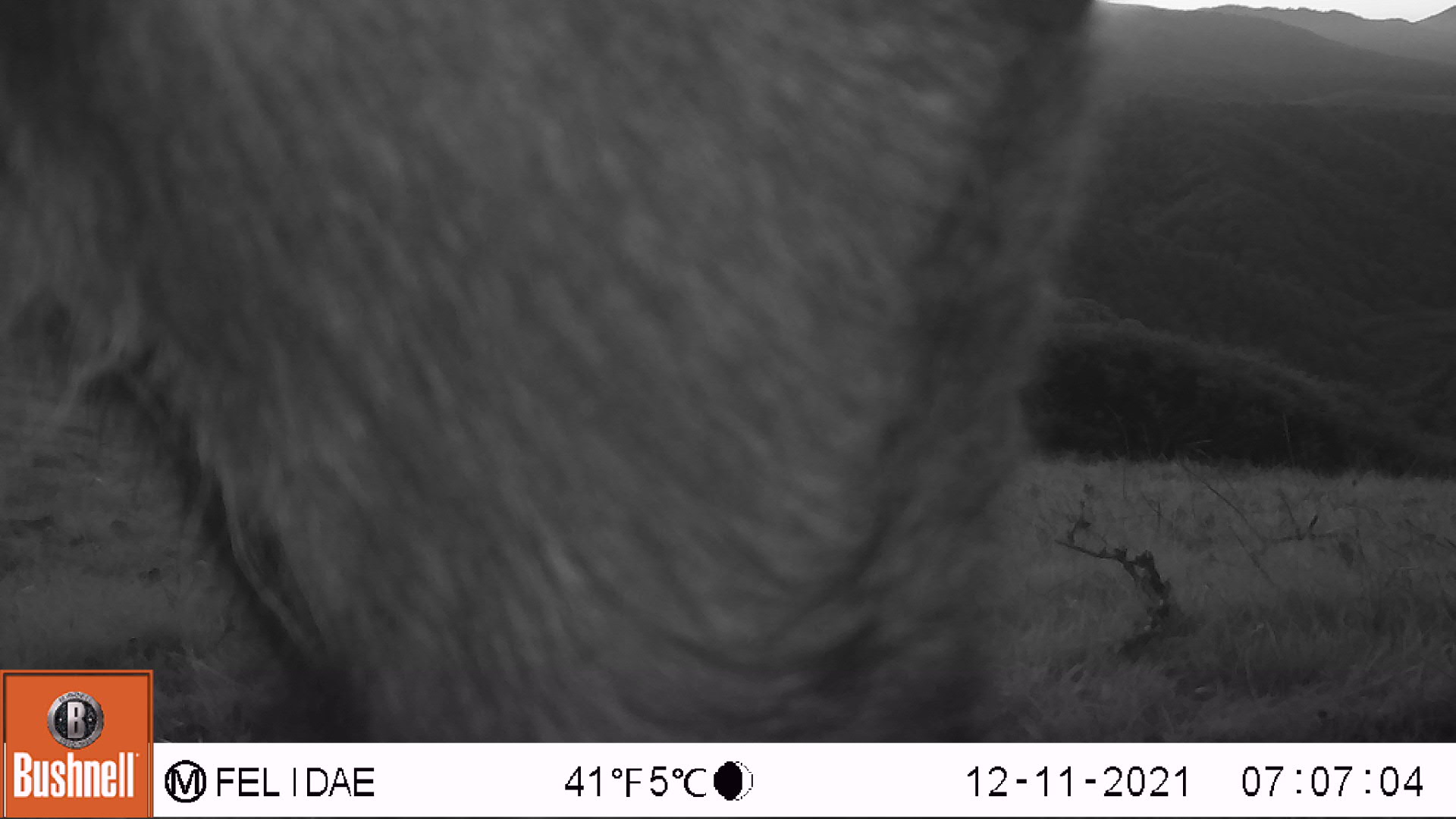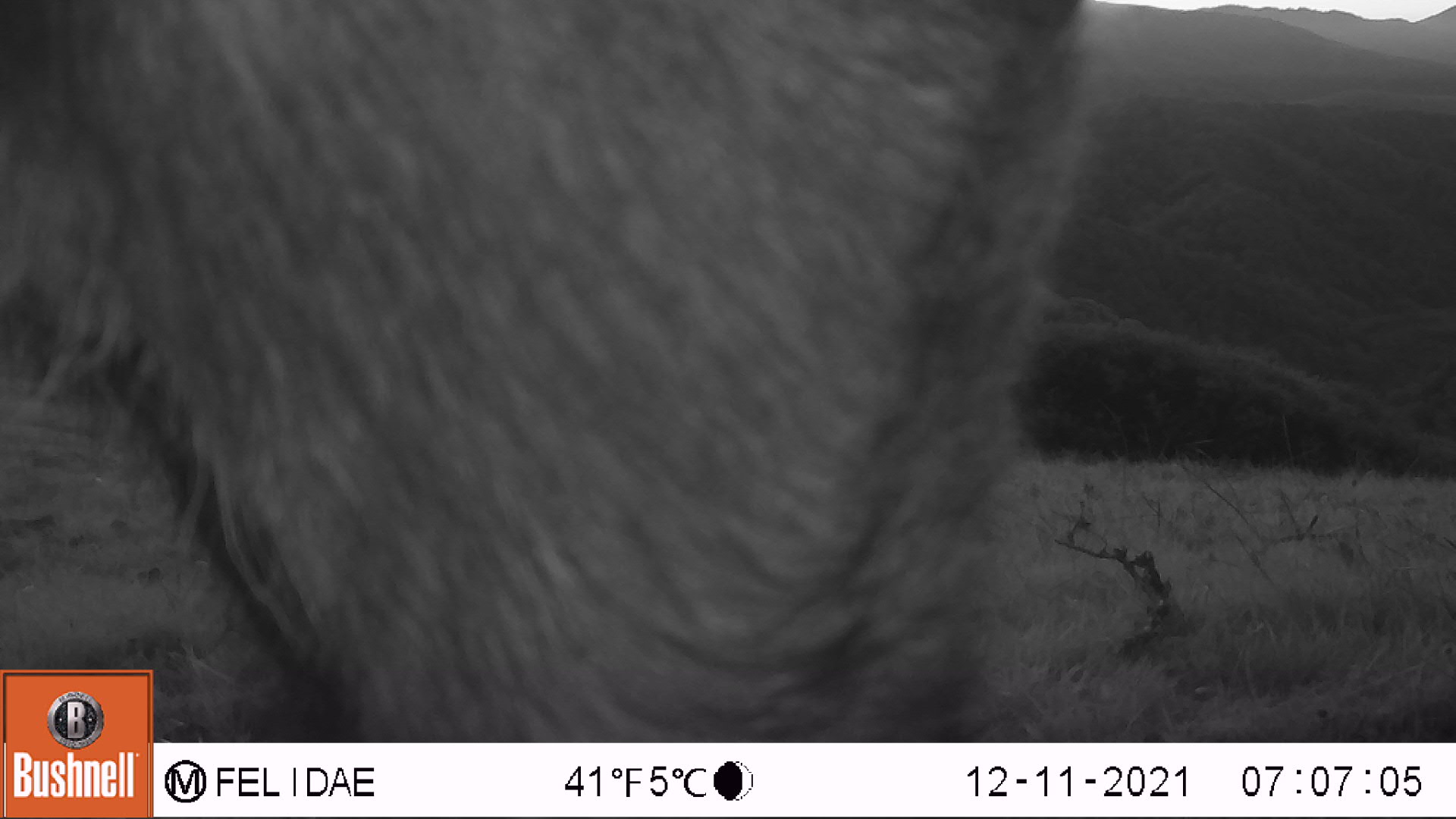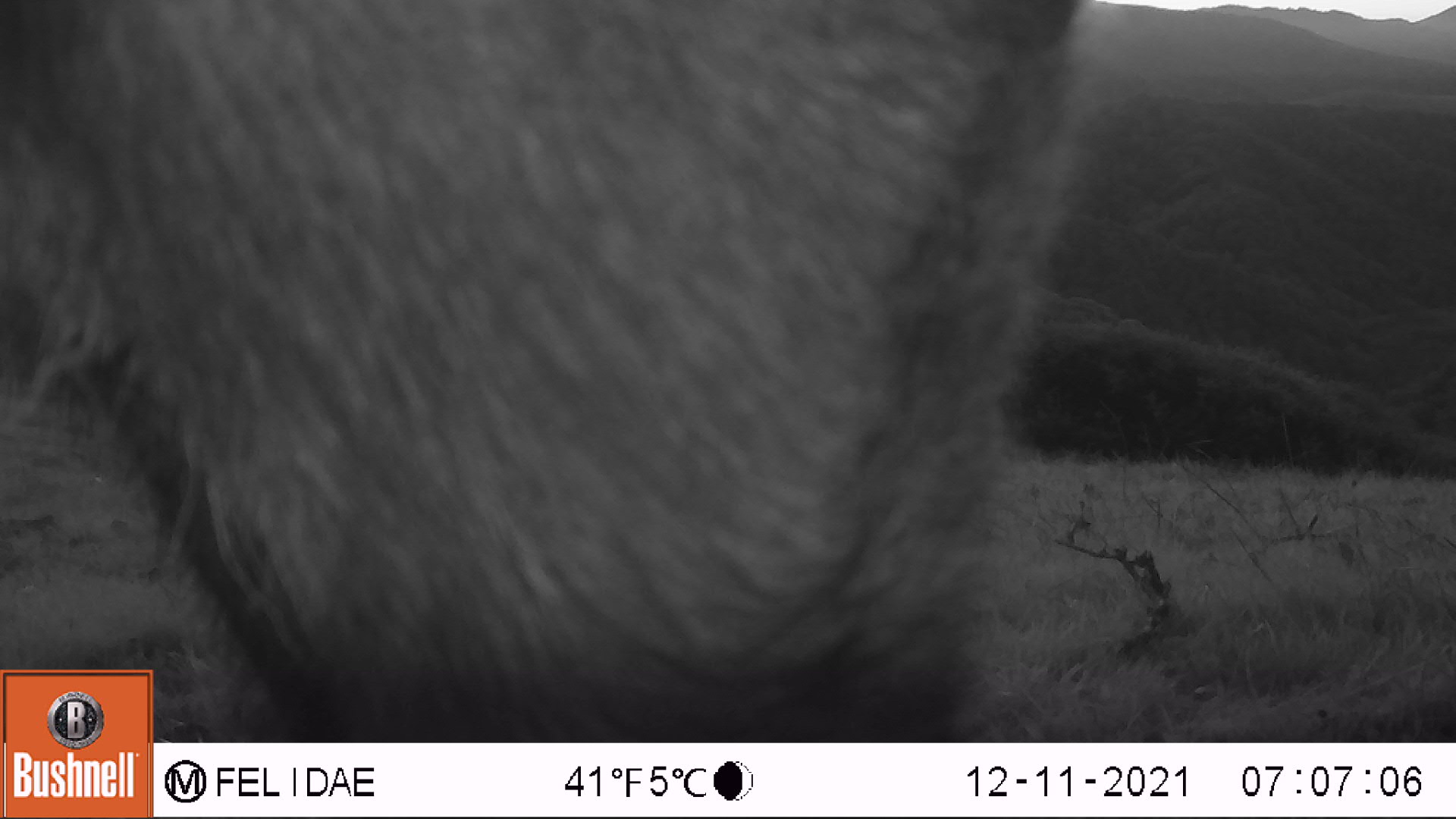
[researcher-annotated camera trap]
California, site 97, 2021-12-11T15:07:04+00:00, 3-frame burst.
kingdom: Animalia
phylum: Chordata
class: Mammalia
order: Artiodactyla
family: Bovidae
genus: Bos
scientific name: Bos taurus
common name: domestic cattle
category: cattle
Cattle (domestic cattle) (Bos taurus).